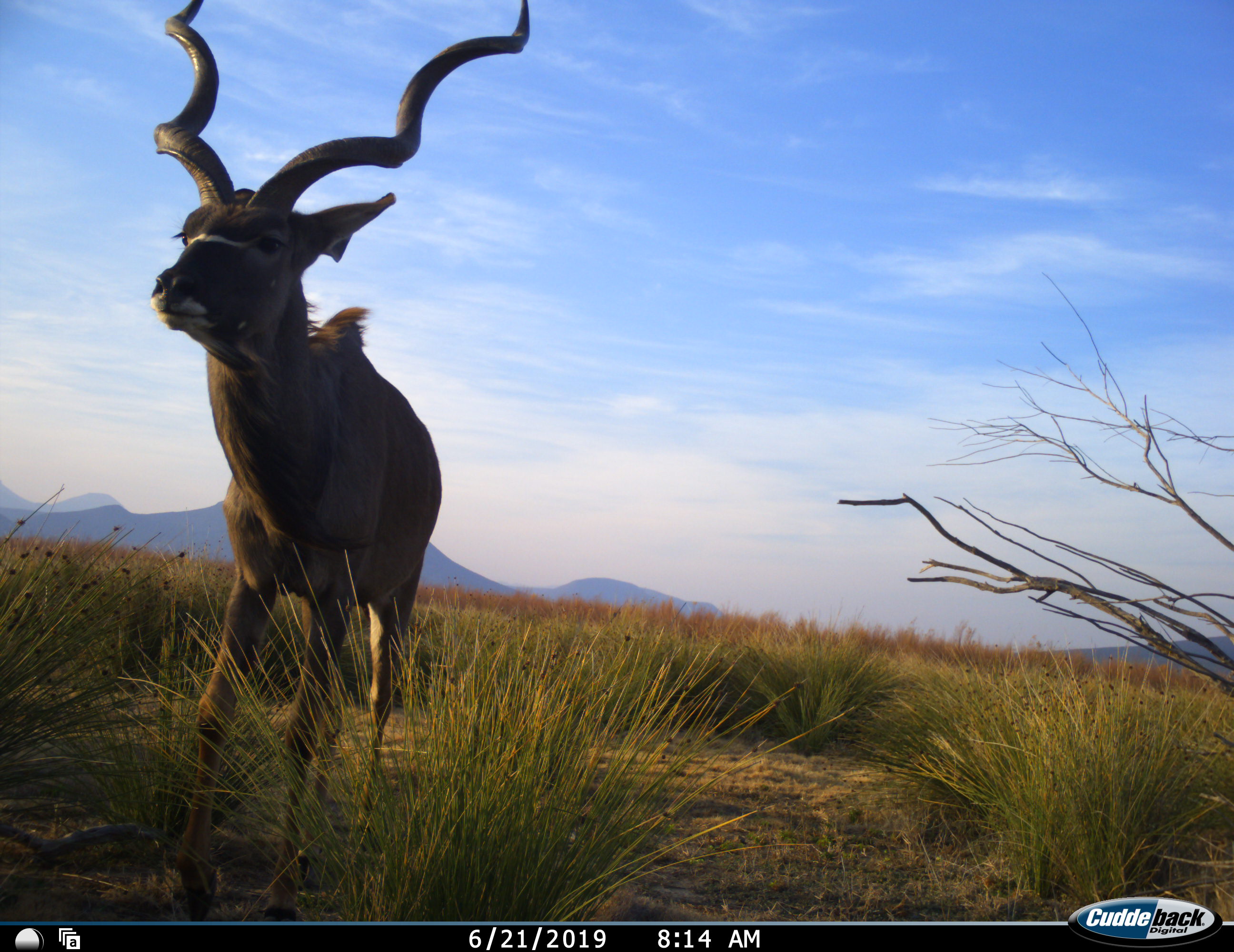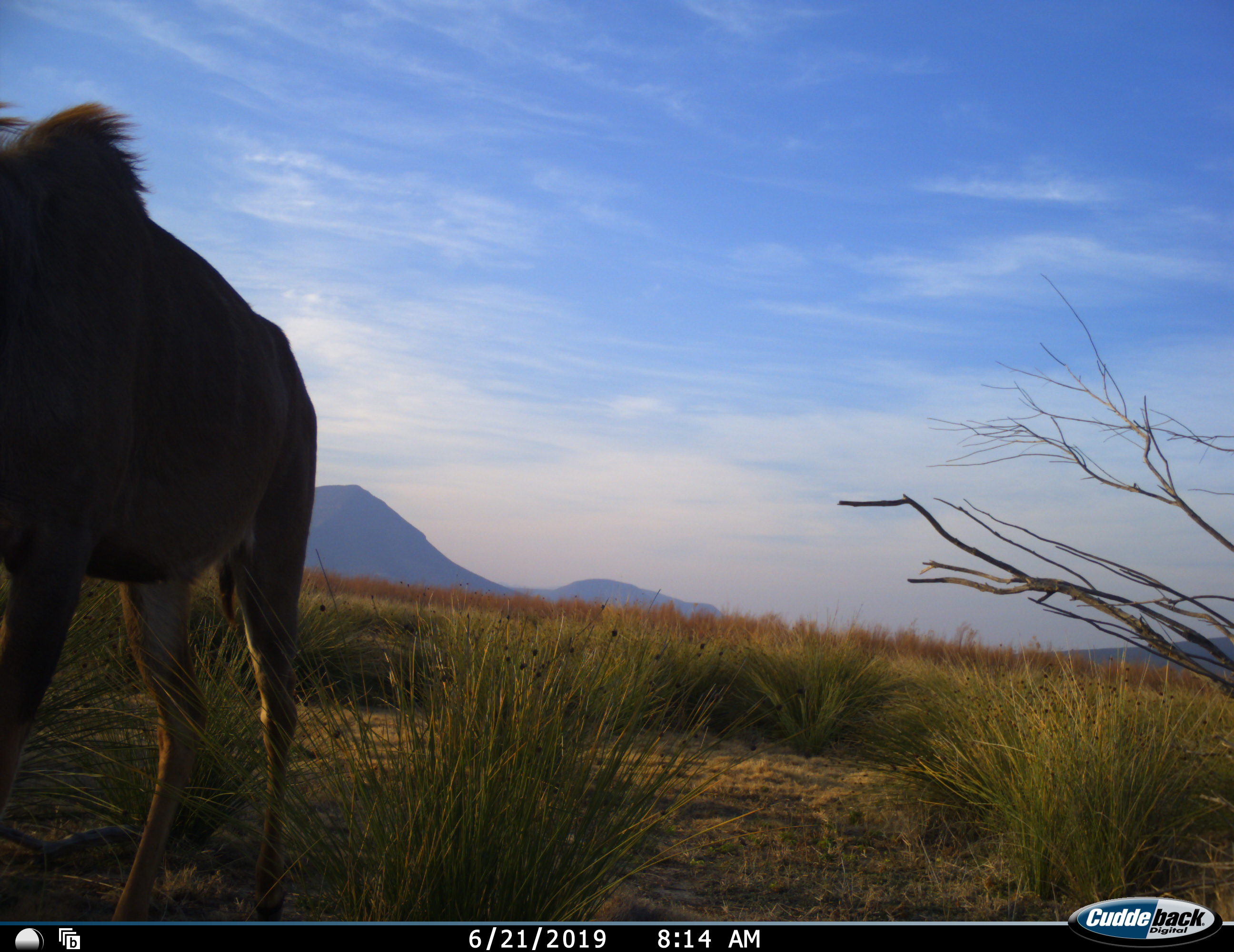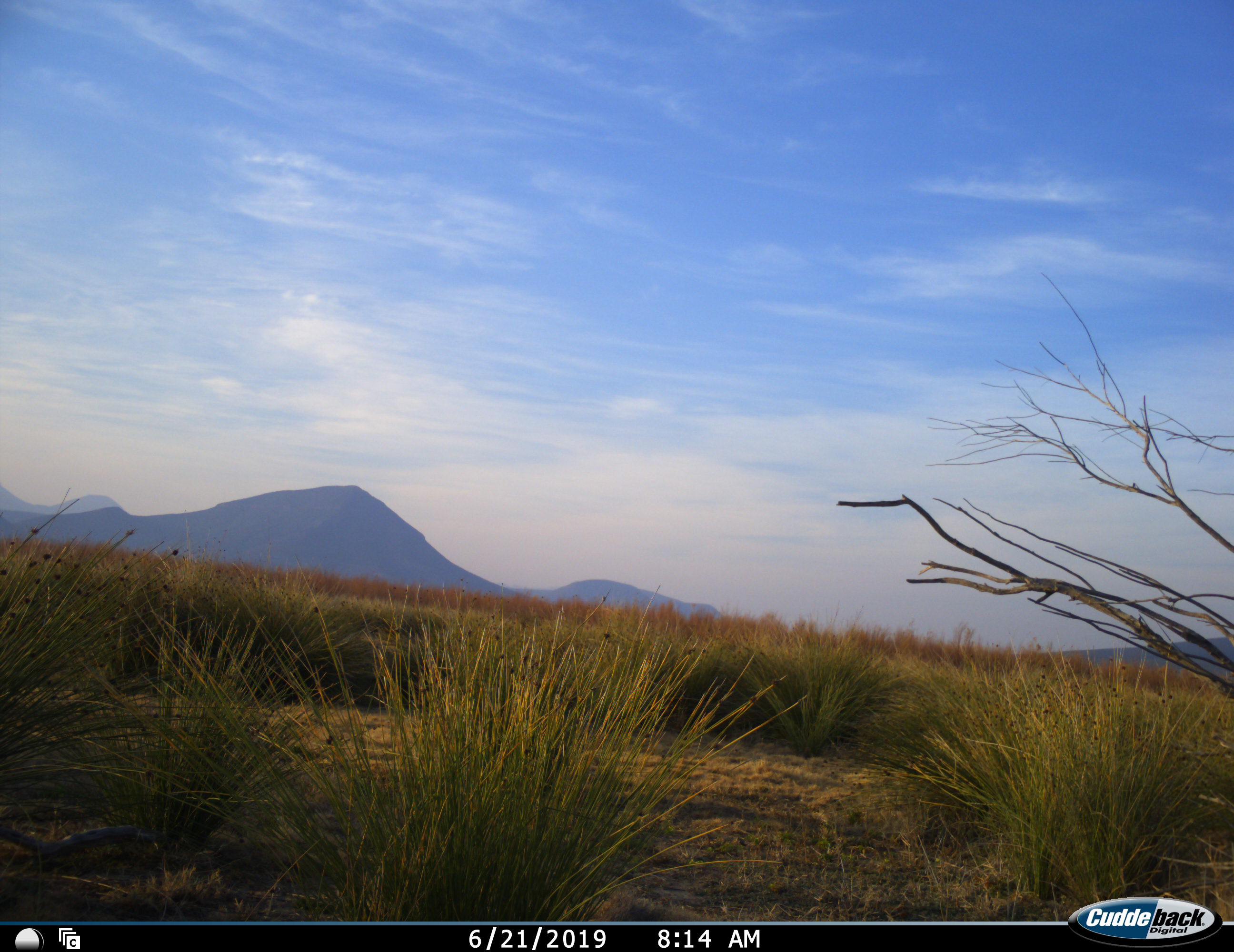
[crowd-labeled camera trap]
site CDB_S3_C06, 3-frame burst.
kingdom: Animalia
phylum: Chordata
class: Mammalia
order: Artiodactyla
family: Bovidae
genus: Tragelaphus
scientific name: Tragelaphus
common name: kudu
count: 1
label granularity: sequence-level